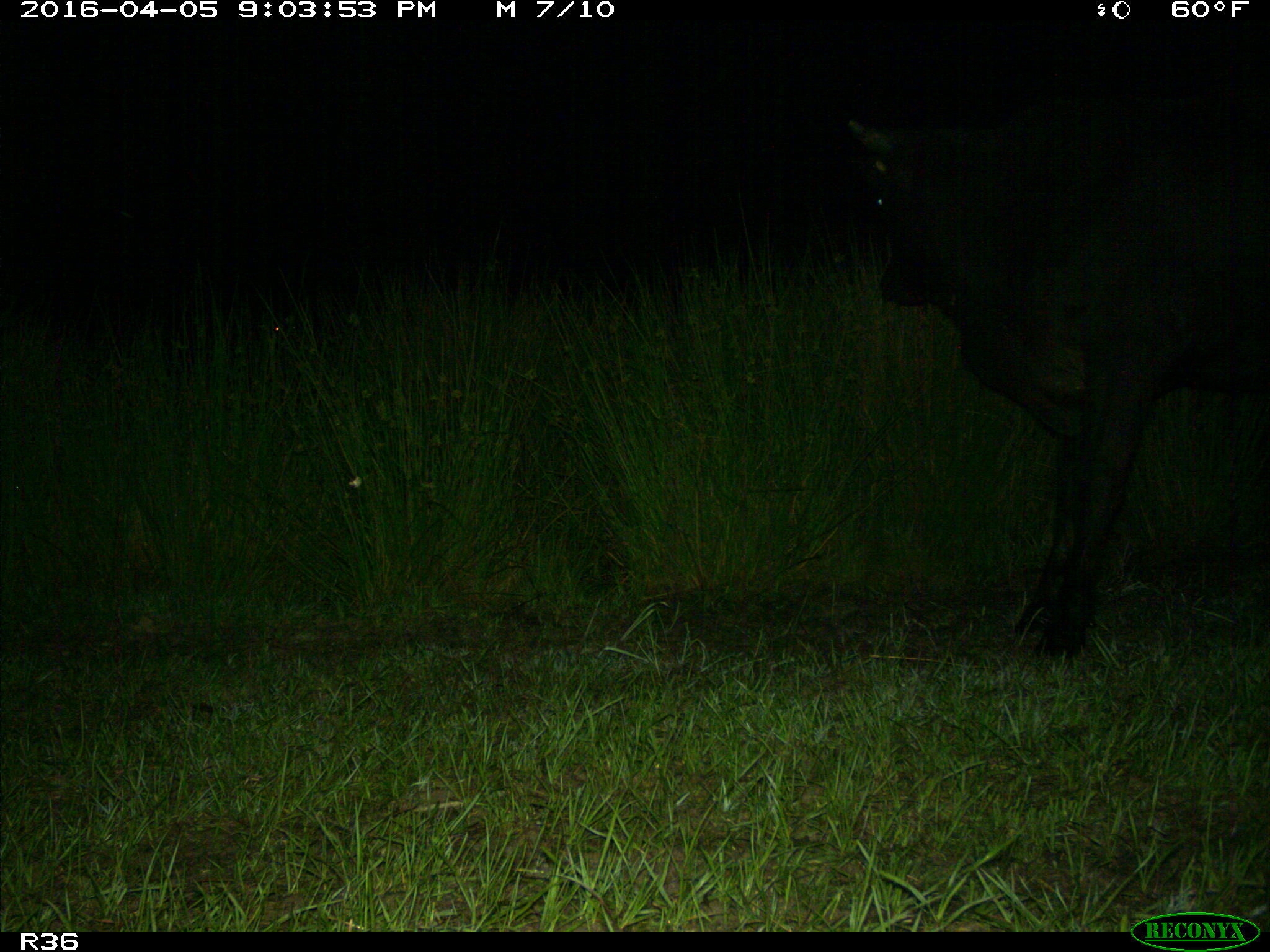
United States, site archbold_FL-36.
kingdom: Animalia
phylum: Chordata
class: Mammalia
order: Artiodactyla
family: Bovidae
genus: Bos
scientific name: Bos taurus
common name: domestic cow